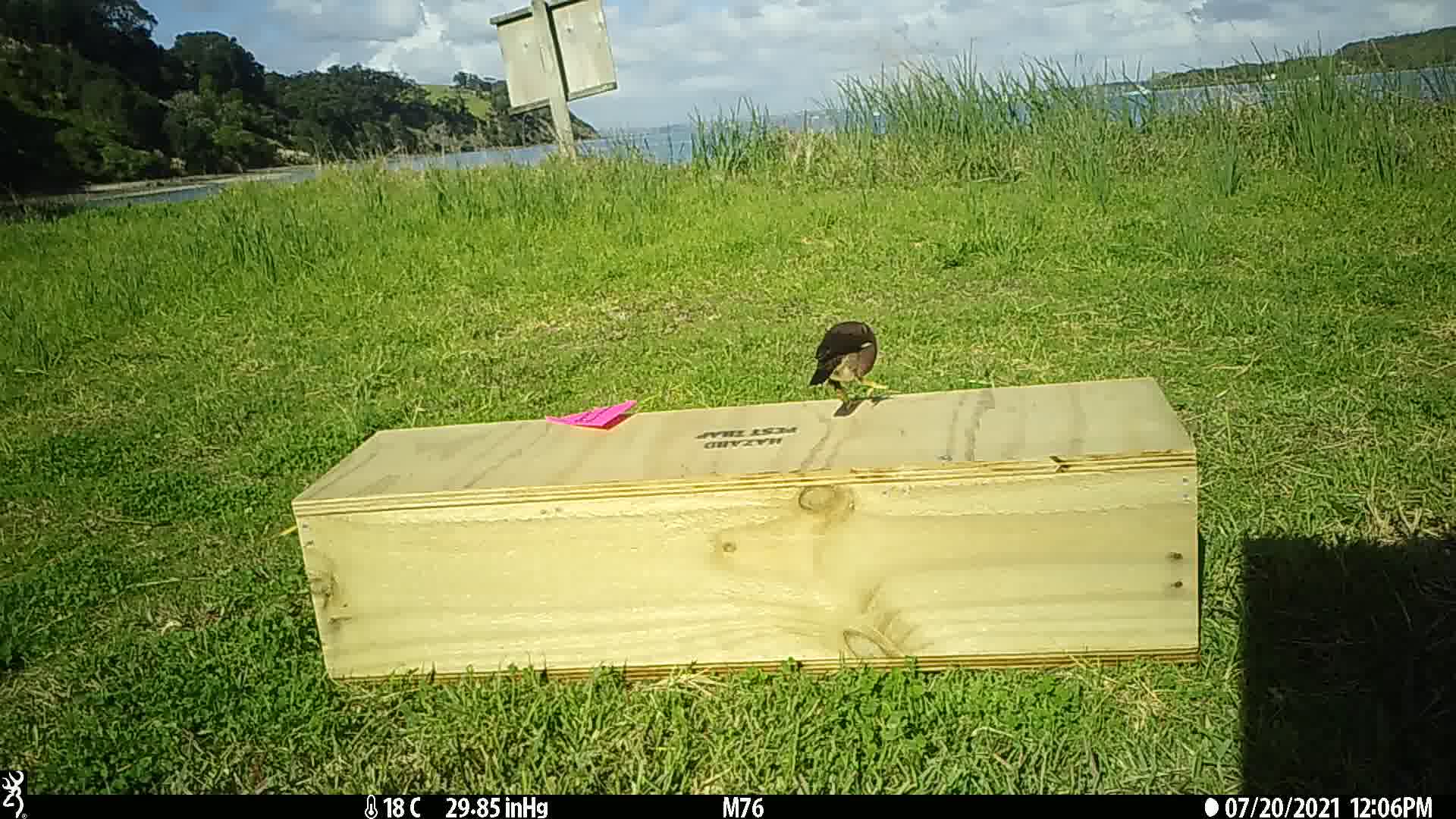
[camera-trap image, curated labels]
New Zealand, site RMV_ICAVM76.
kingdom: Animalia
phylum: Chordata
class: Aves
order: Passeriformes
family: Sturnidae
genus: Acridotheres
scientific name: Acridotheres tristis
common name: common myna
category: myna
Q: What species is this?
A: Myna (common myna) (Acridotheres tristis).